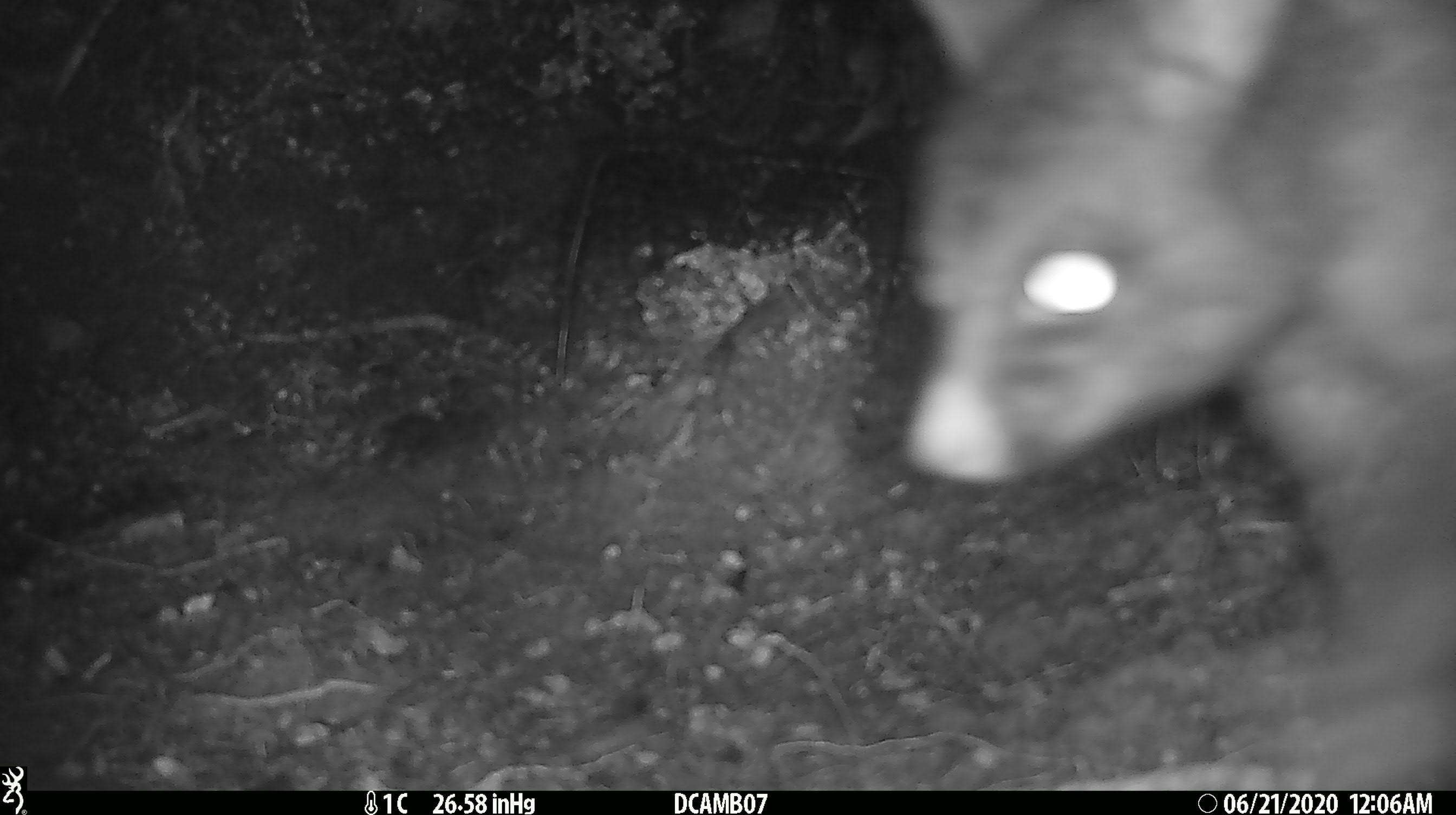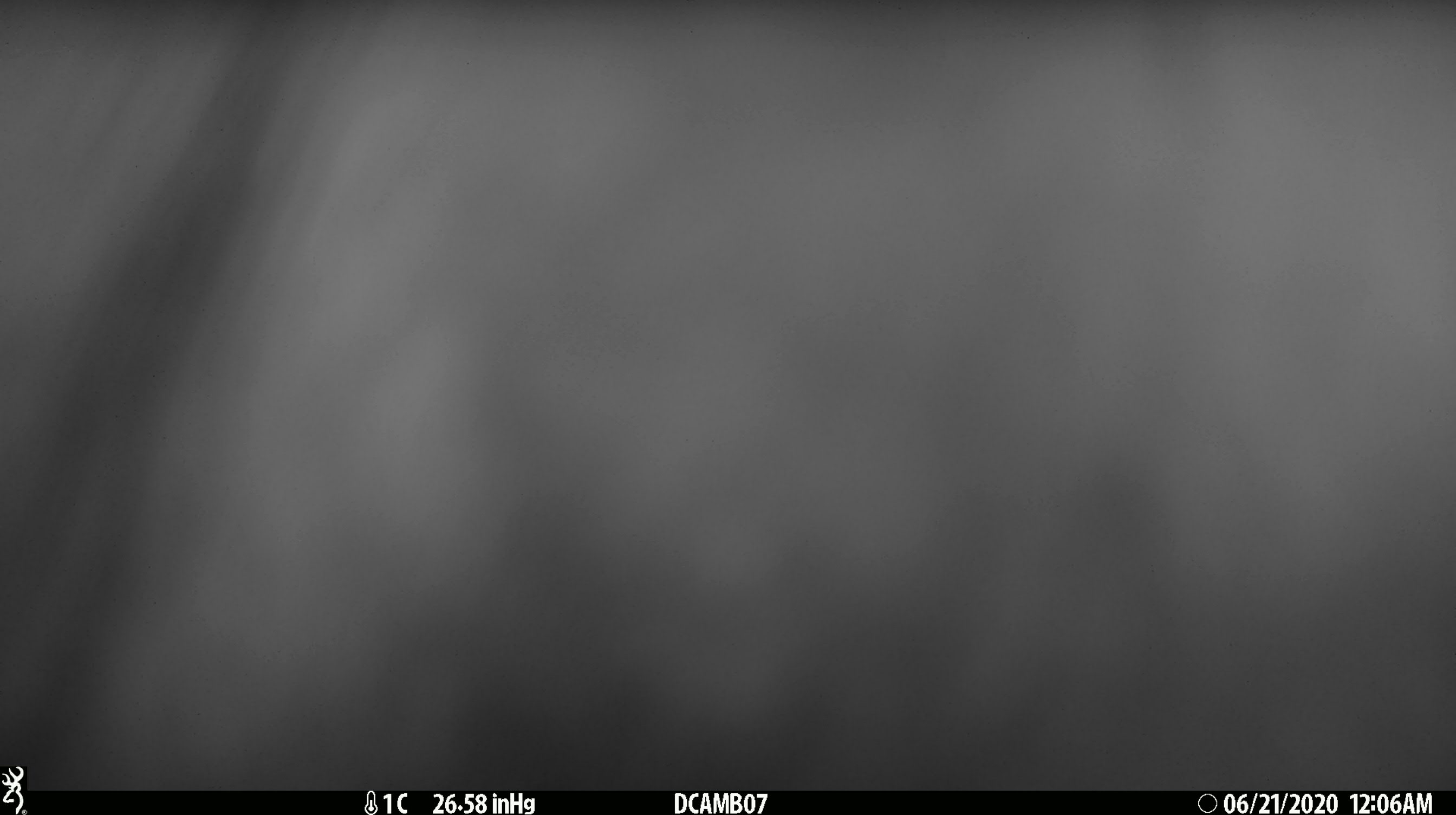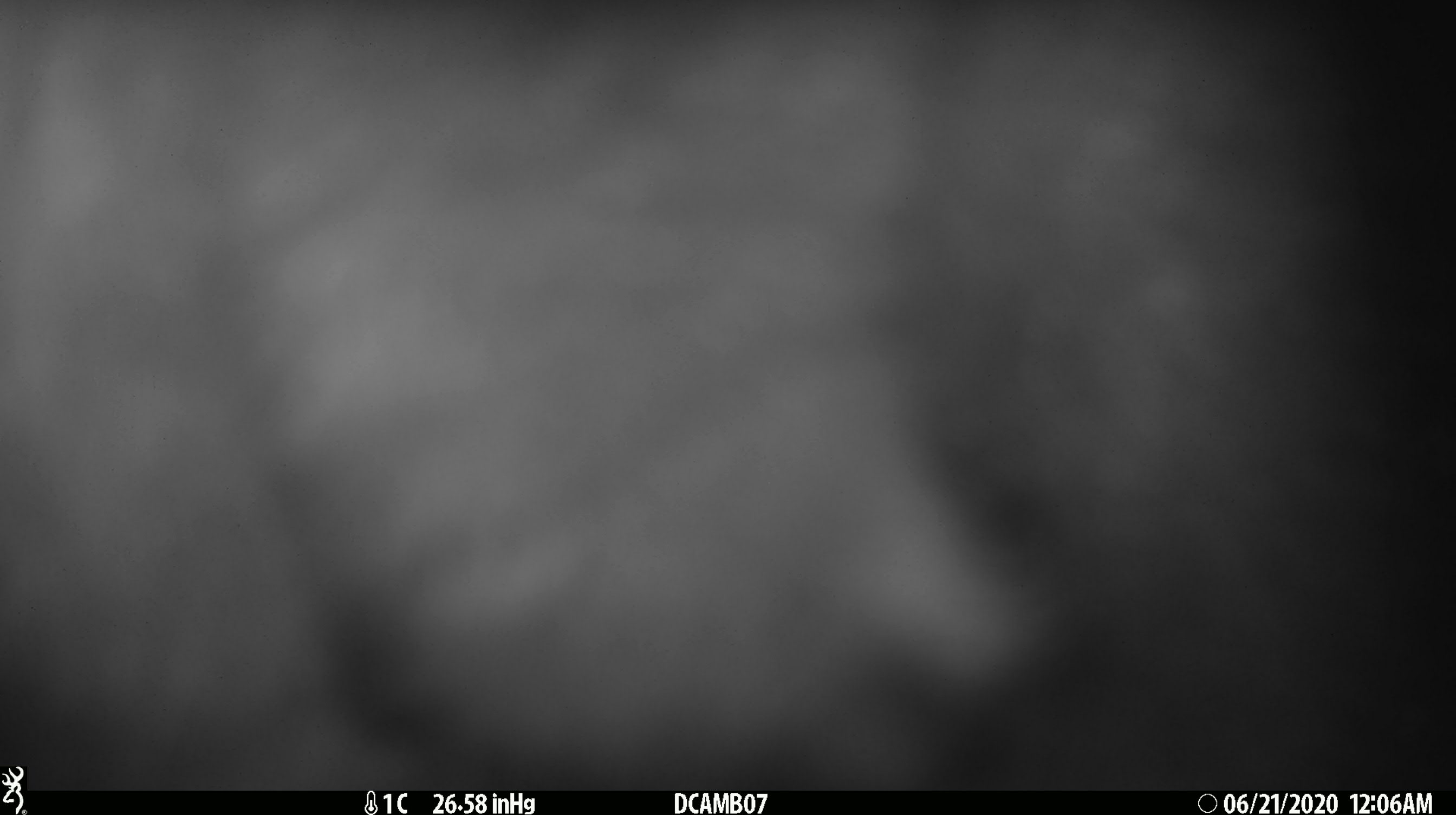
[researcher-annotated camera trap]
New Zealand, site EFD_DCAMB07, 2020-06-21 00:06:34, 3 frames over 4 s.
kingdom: Animalia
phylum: Chordata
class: Mammalia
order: Diprotodontia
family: Phalangeridae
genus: Trichosurus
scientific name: Trichosurus vulpecula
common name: common brushtail possum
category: possum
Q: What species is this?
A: Possum (common brushtail possum) (Trichosurus vulpecula).